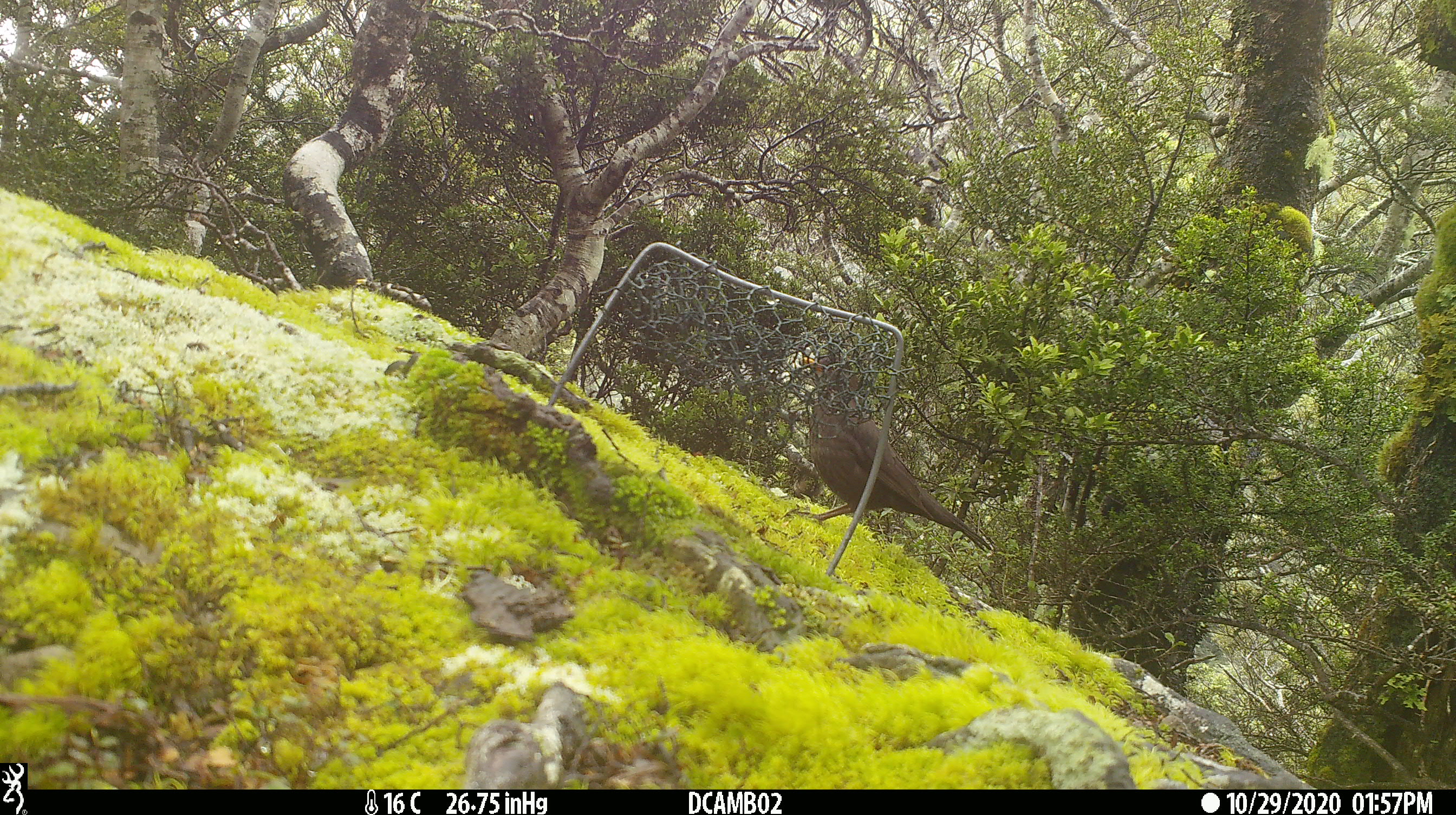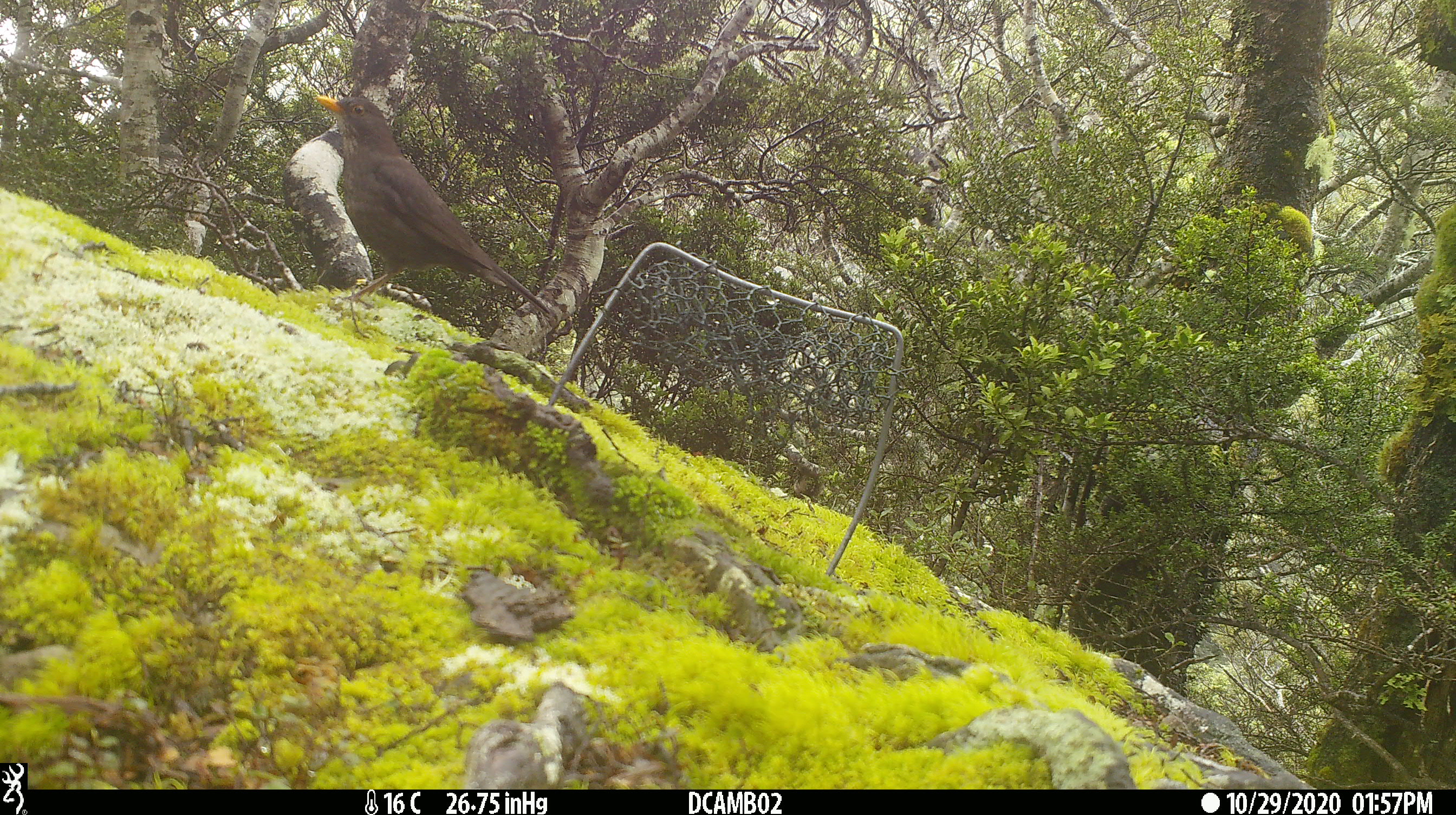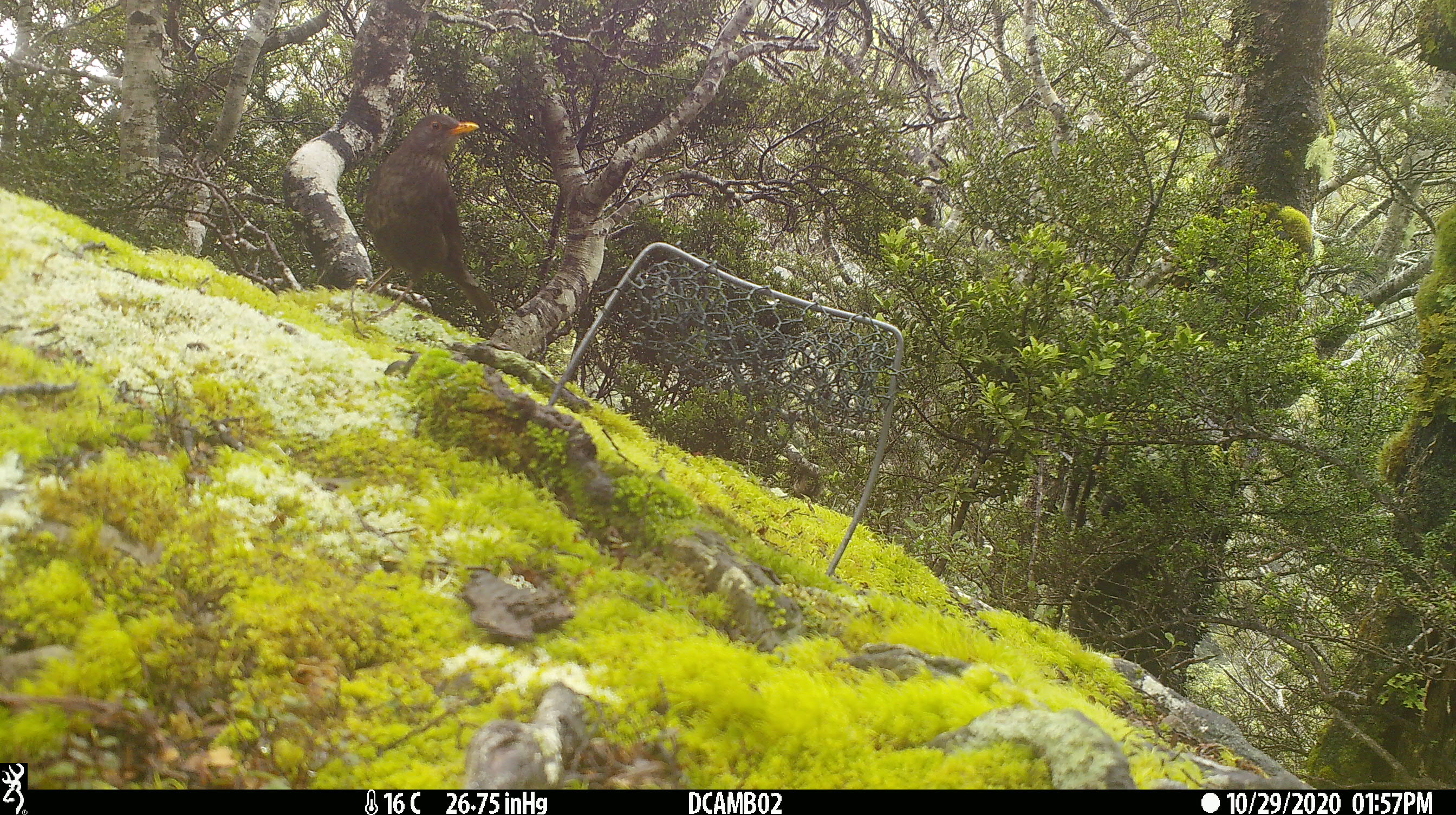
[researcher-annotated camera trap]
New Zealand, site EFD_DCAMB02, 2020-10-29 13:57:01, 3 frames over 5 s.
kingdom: Animalia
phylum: Chordata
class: Aves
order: Passeriformes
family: Turdidae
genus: Turdus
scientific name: Turdus merula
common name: eurasian blackbird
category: blackbird